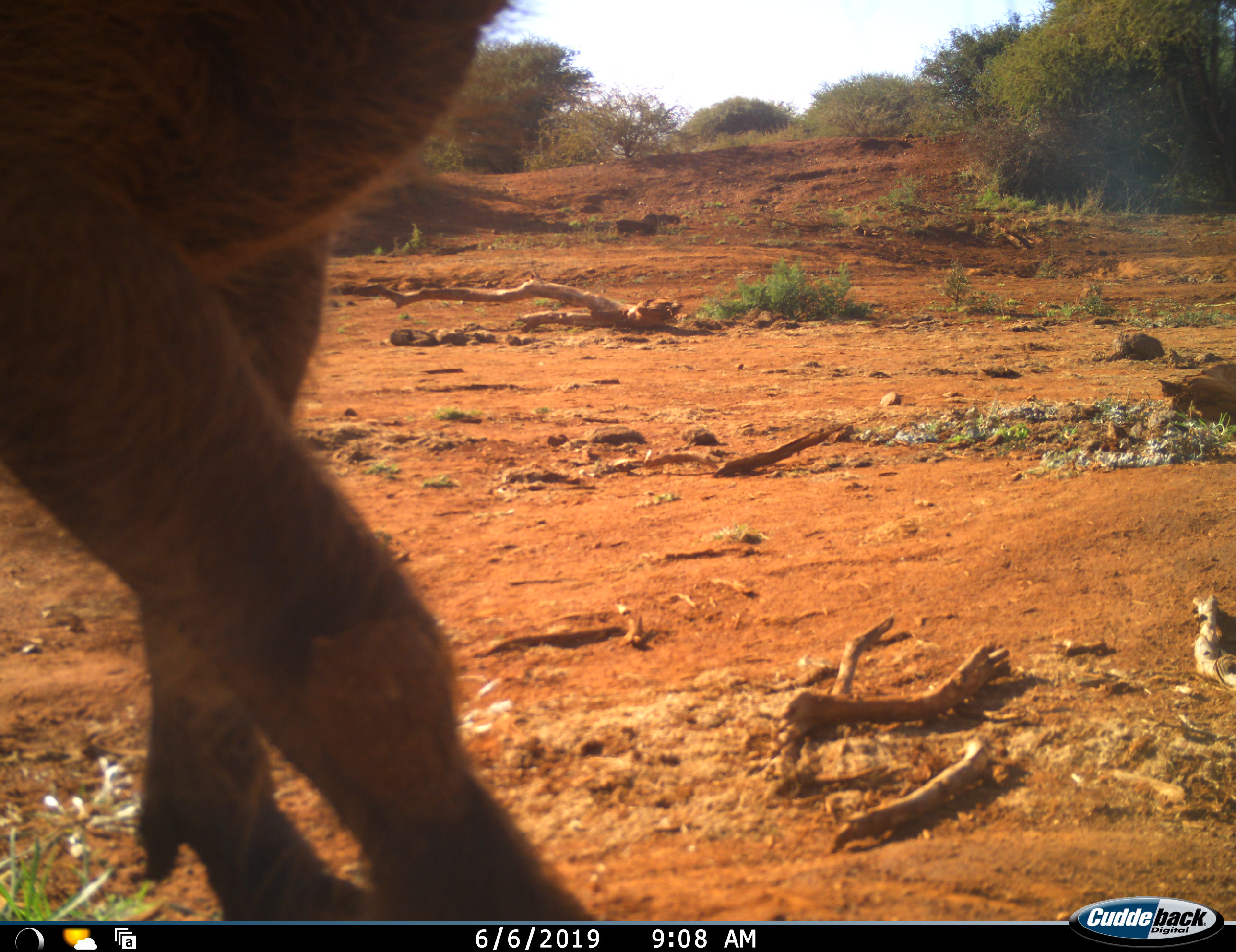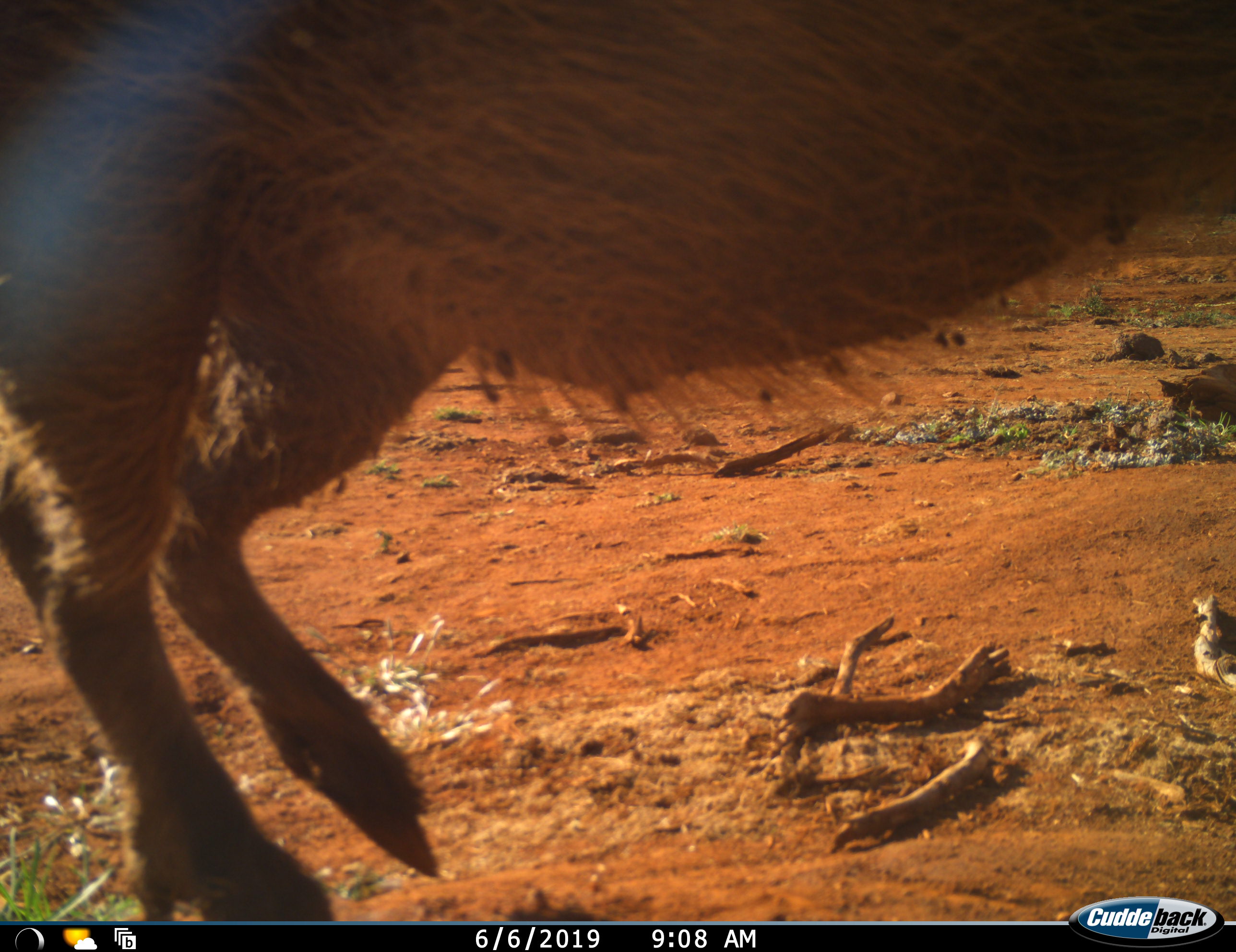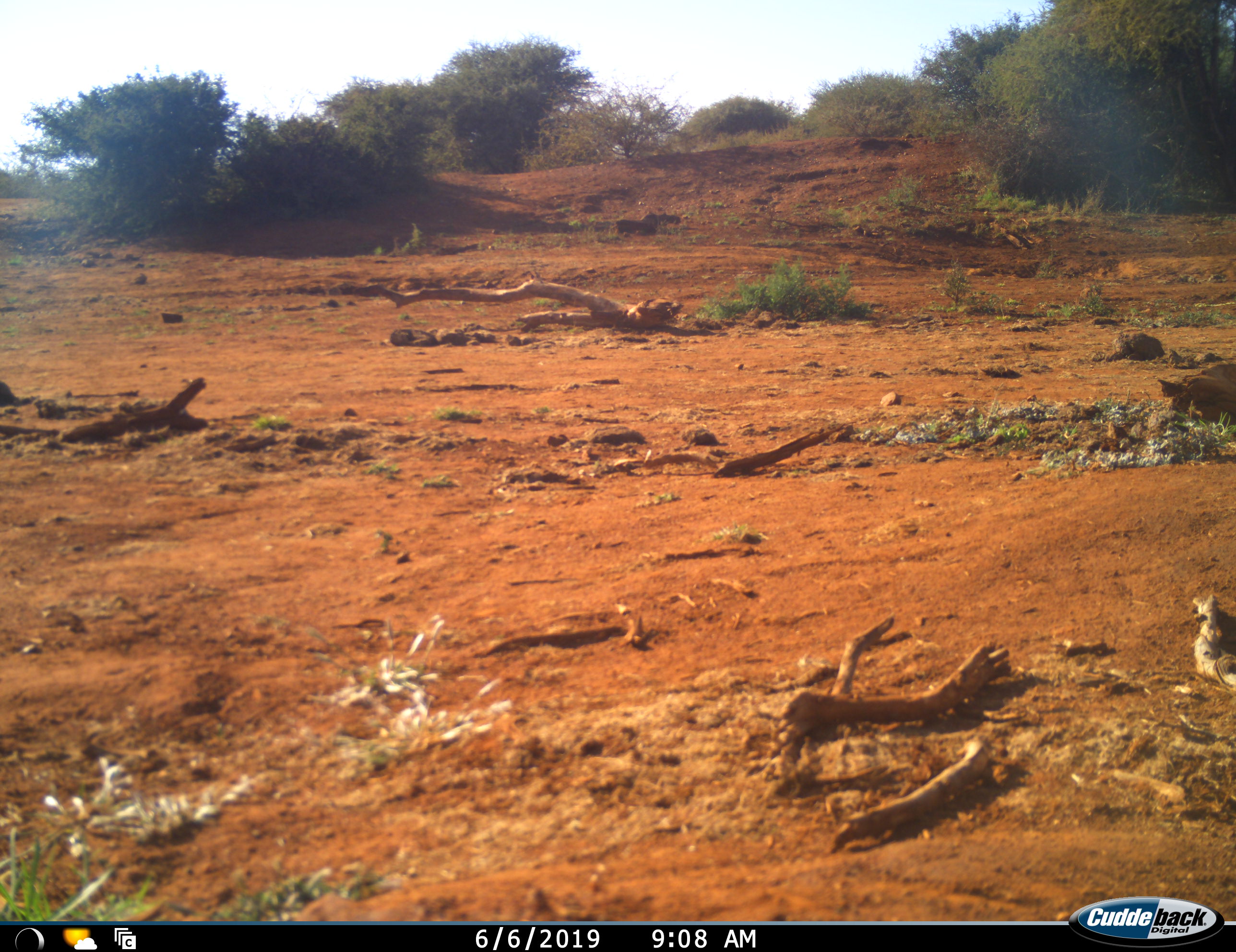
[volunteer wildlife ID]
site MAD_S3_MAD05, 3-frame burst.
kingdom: Animalia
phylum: Chordata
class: Mammalia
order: Artiodactyla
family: Suidae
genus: Phacochoerus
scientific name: Phacochoerus africanus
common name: warthog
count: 1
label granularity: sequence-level